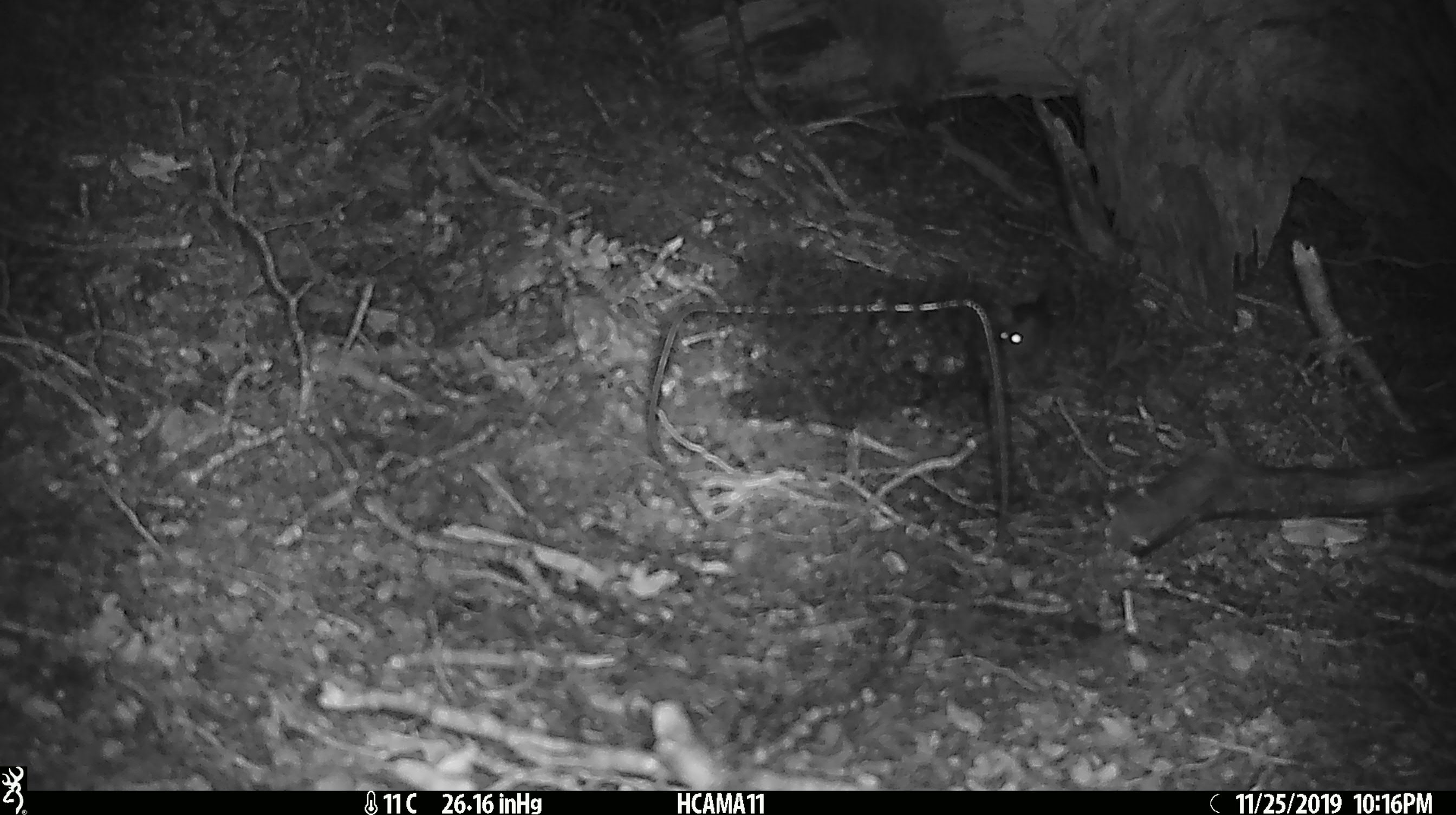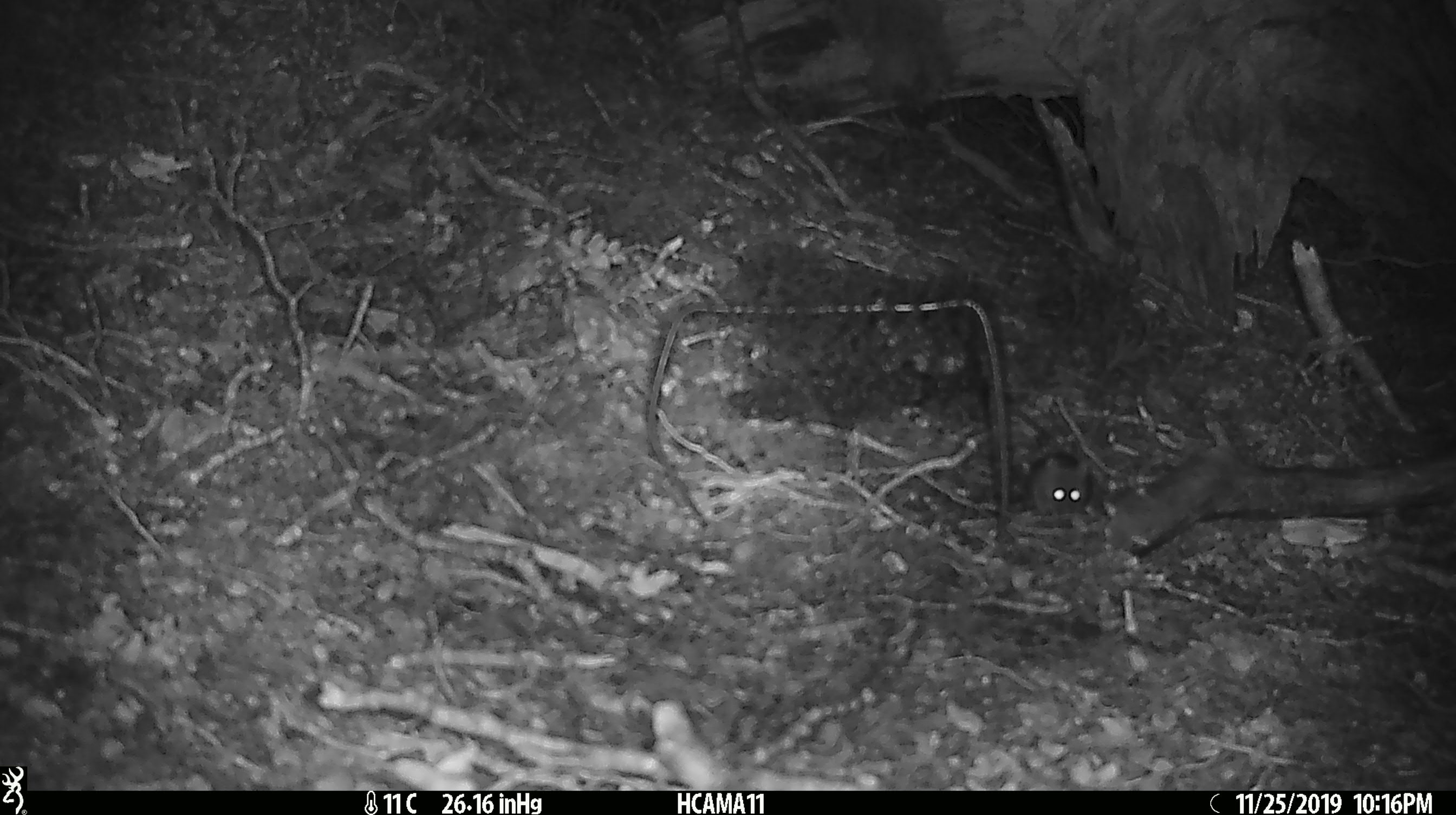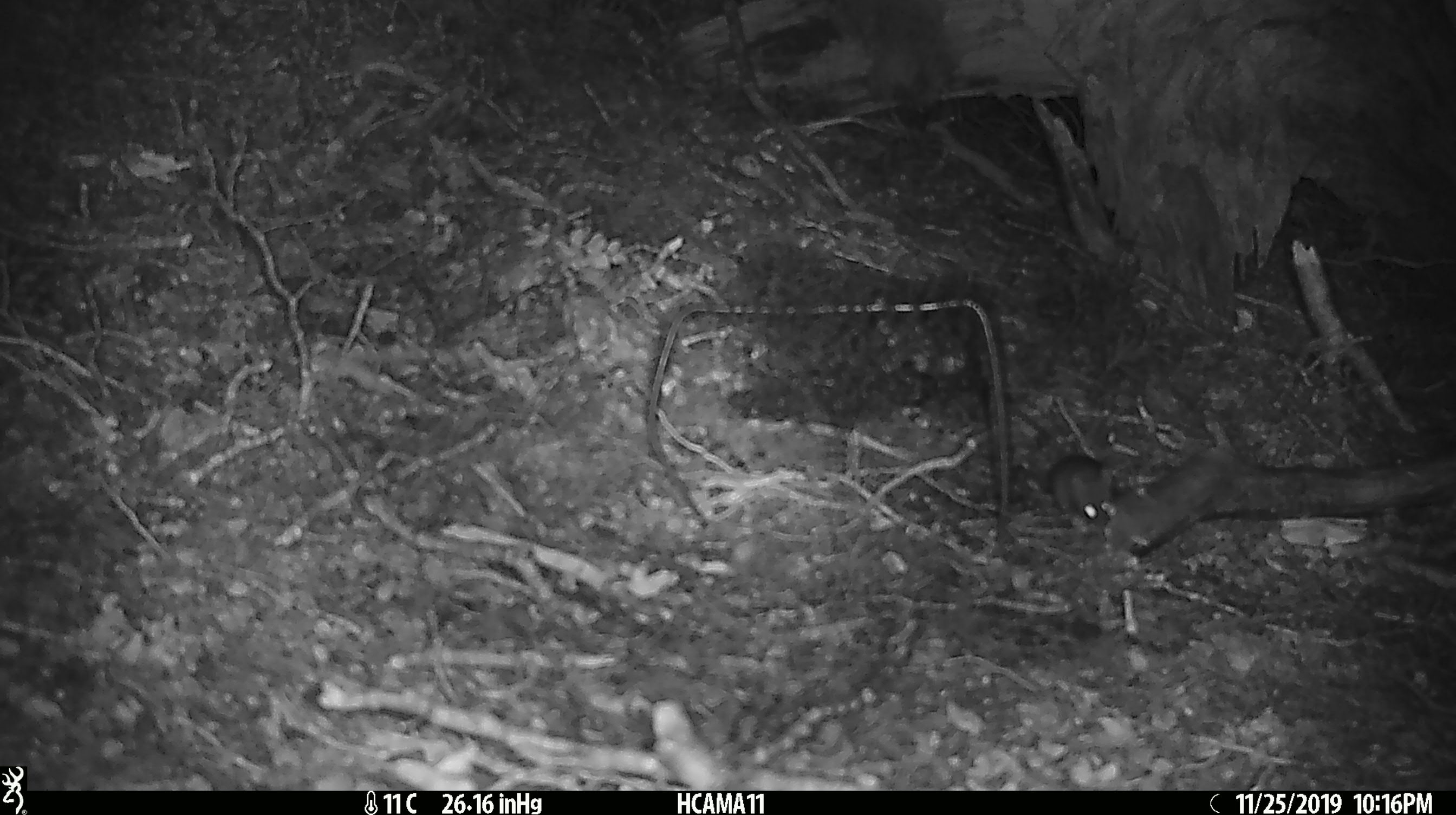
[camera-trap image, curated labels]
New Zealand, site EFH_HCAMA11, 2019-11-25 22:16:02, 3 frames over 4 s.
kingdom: Animalia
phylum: Chordata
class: Mammalia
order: Rodentia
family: Muridae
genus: Mus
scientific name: Mus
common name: mouse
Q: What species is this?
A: Mouse (Mus).